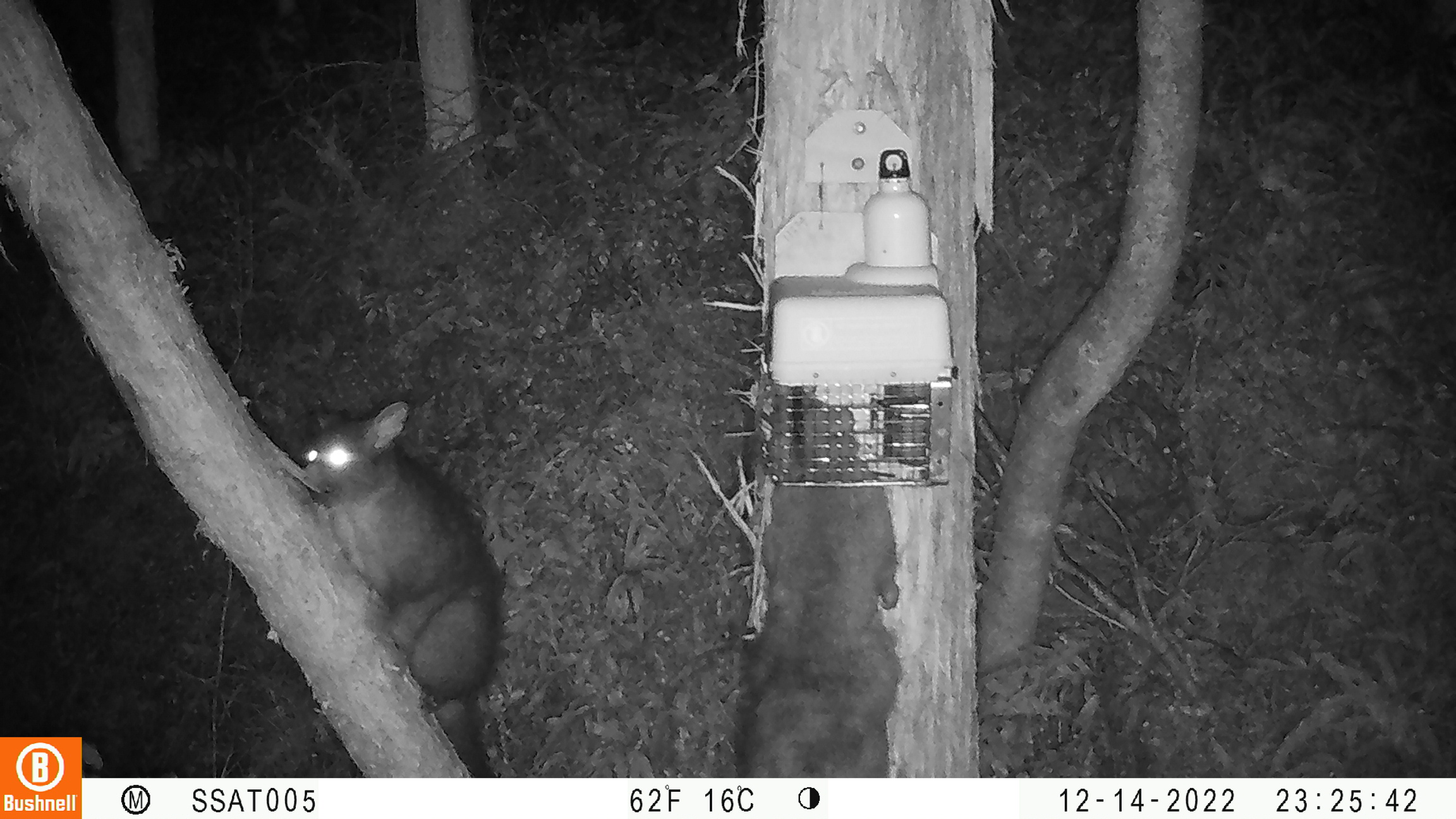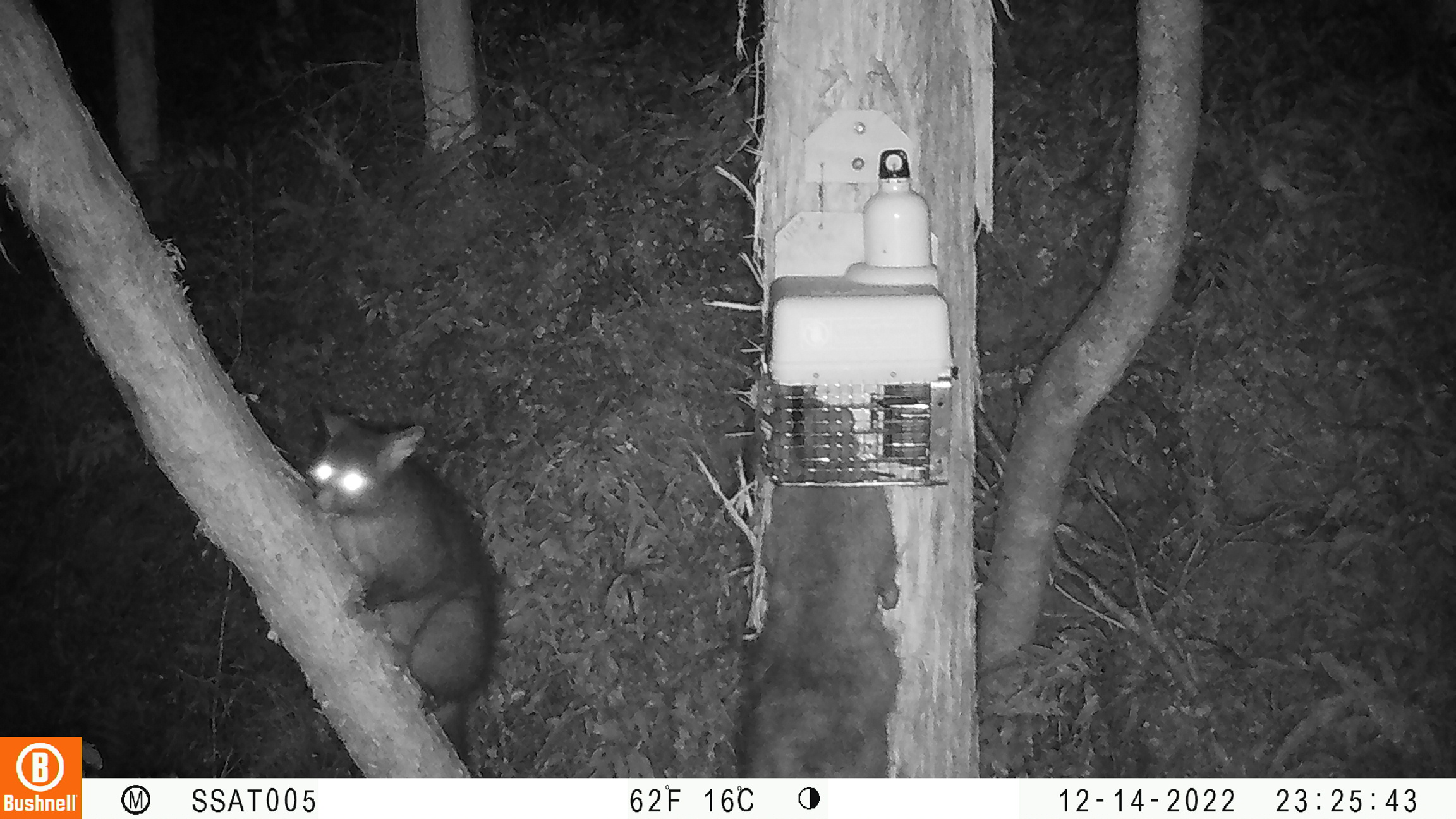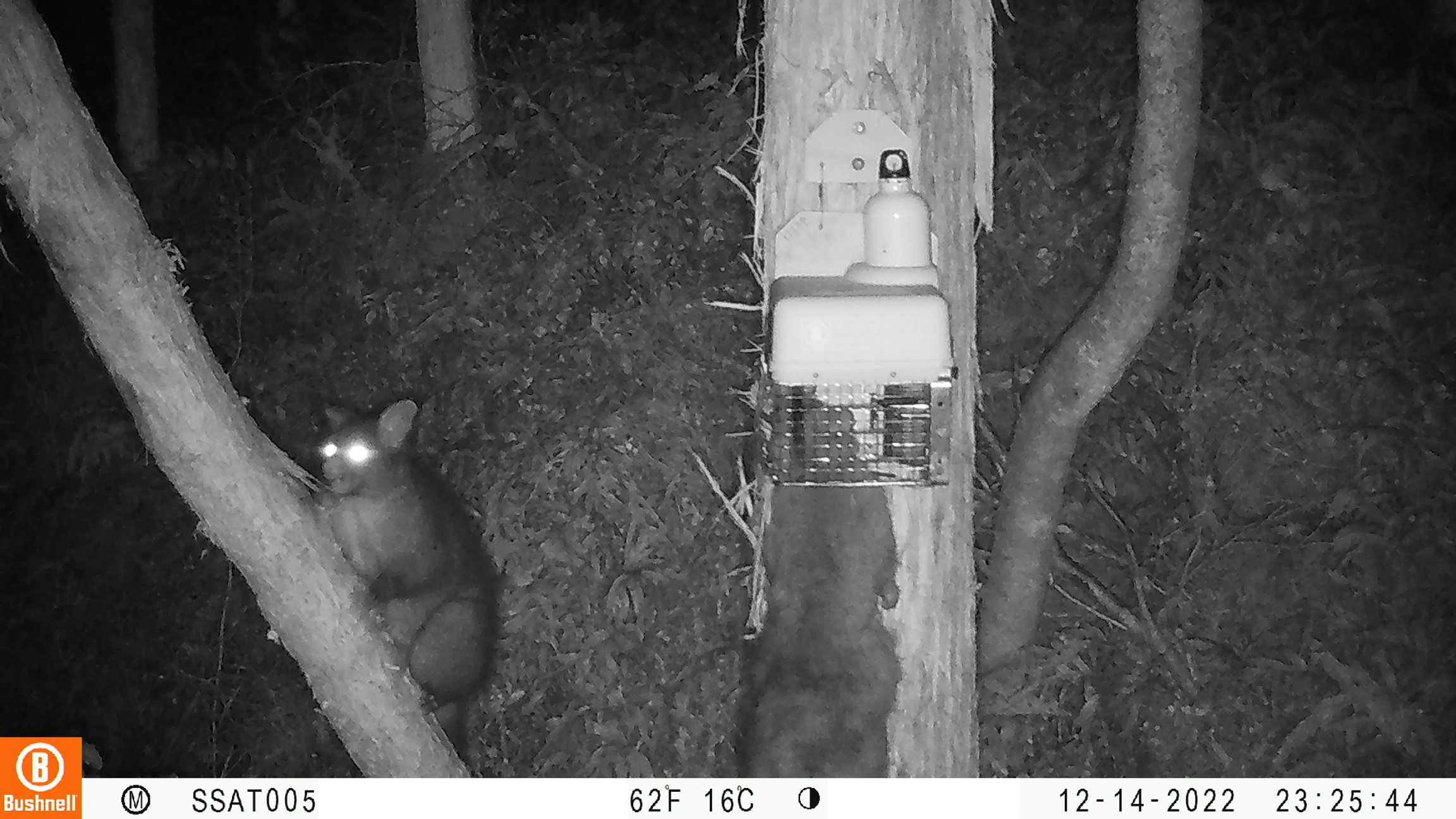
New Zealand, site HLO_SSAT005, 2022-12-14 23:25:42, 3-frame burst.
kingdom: Animalia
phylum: Chordata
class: Mammalia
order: Diprotodontia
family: Phalangeridae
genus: Trichosurus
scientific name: Trichosurus vulpecula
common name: common brushtail possum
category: possum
Possum (common brushtail possum) (Trichosurus vulpecula).